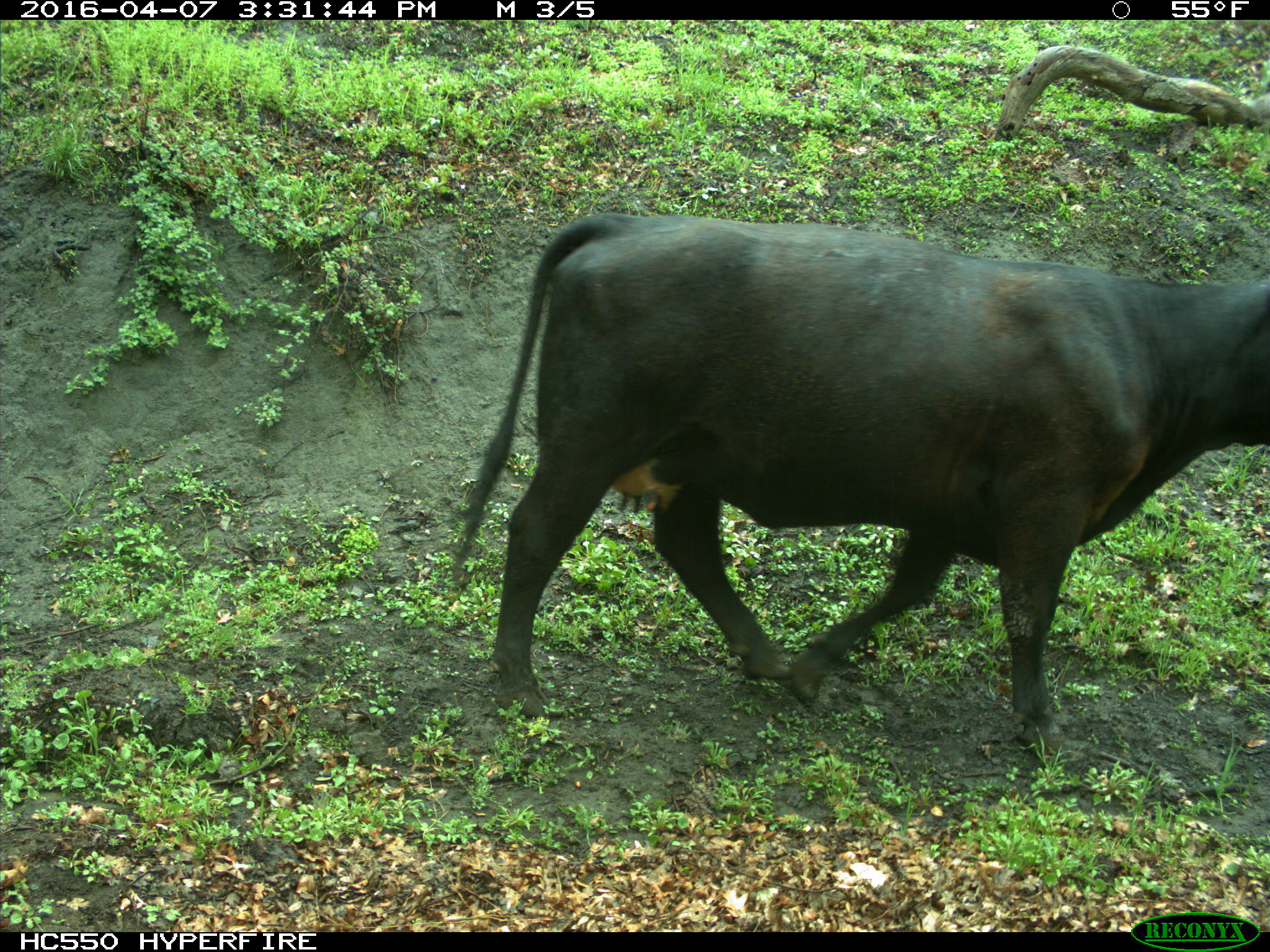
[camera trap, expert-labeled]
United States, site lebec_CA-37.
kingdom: Animalia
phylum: Chordata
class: Mammalia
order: Artiodactyla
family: Bovidae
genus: Bos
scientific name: Bos taurus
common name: domestic cow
Bos taurus (domestic cow).